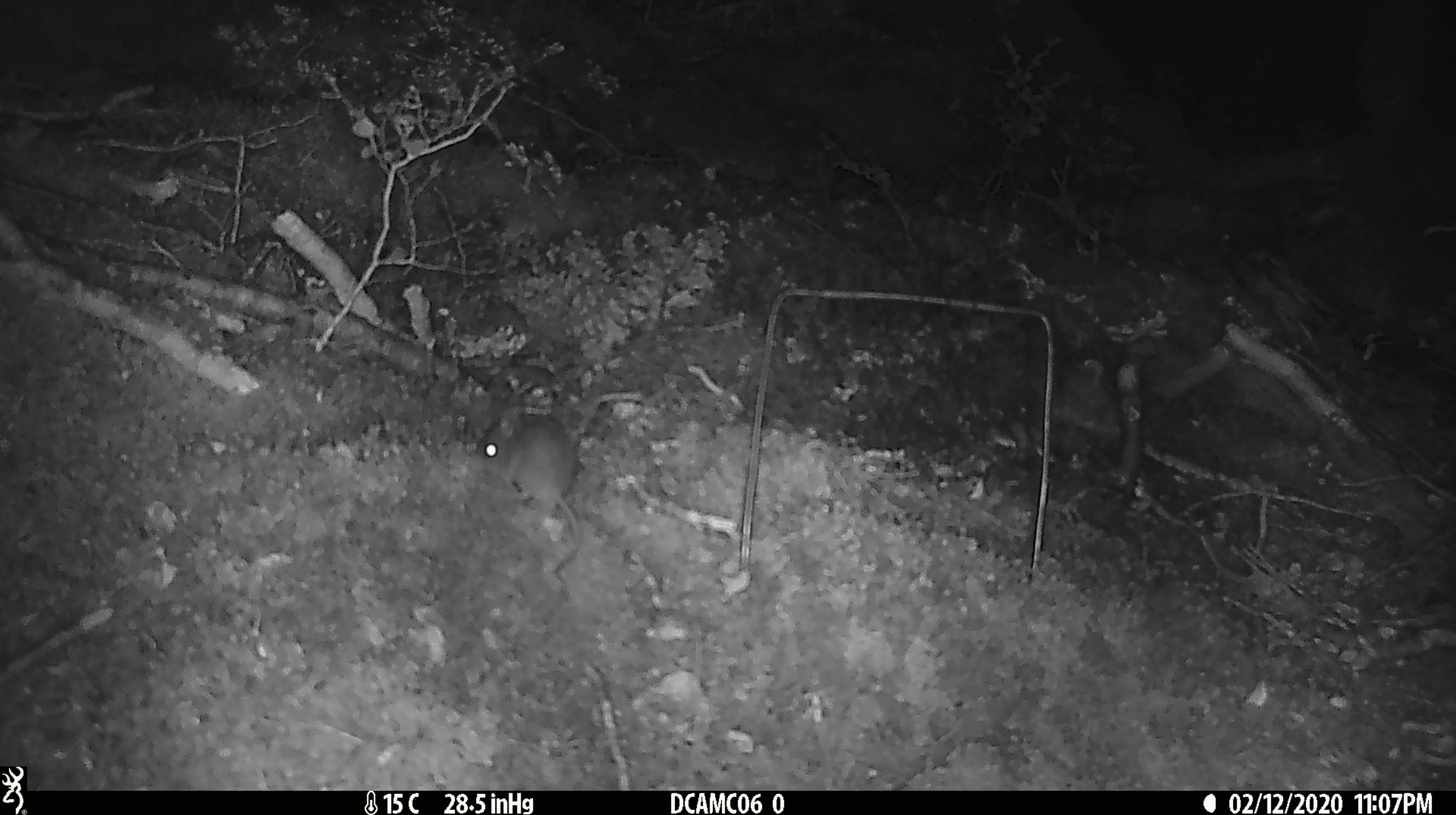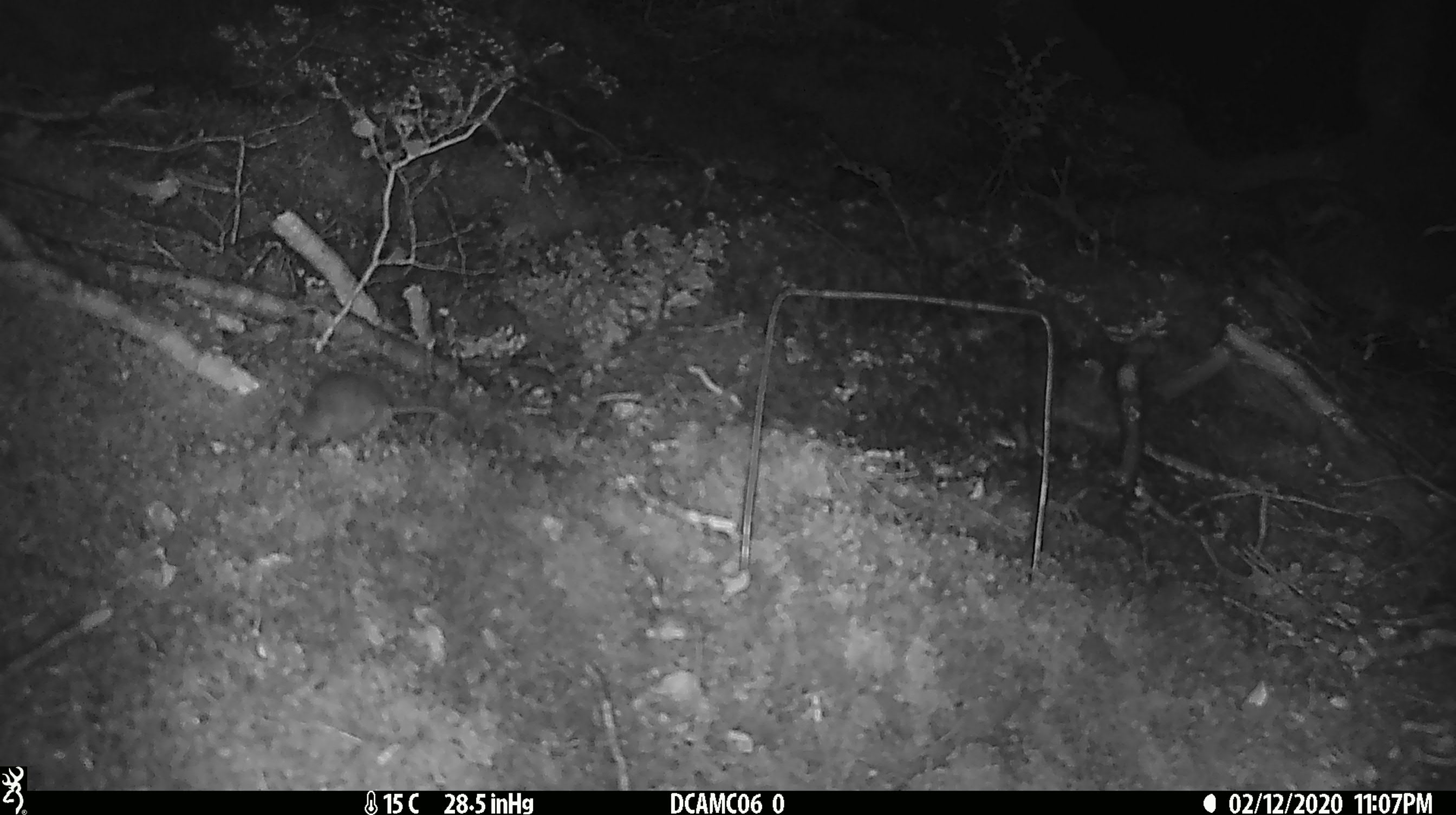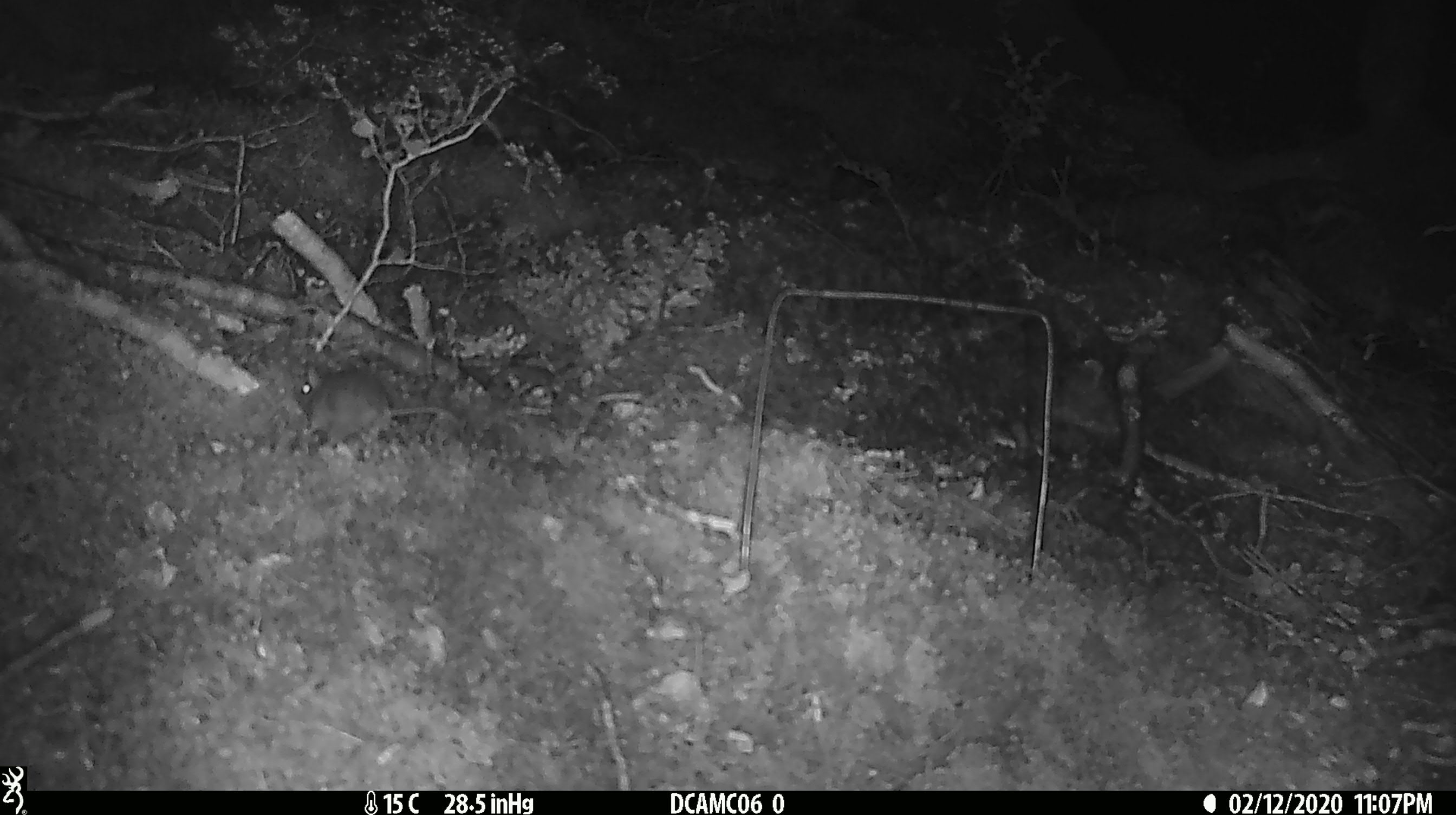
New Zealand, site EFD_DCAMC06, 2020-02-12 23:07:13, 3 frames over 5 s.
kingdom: Animalia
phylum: Chordata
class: Mammalia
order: Rodentia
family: Muridae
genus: Mus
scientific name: Mus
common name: mouse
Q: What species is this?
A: Mouse (Mus).